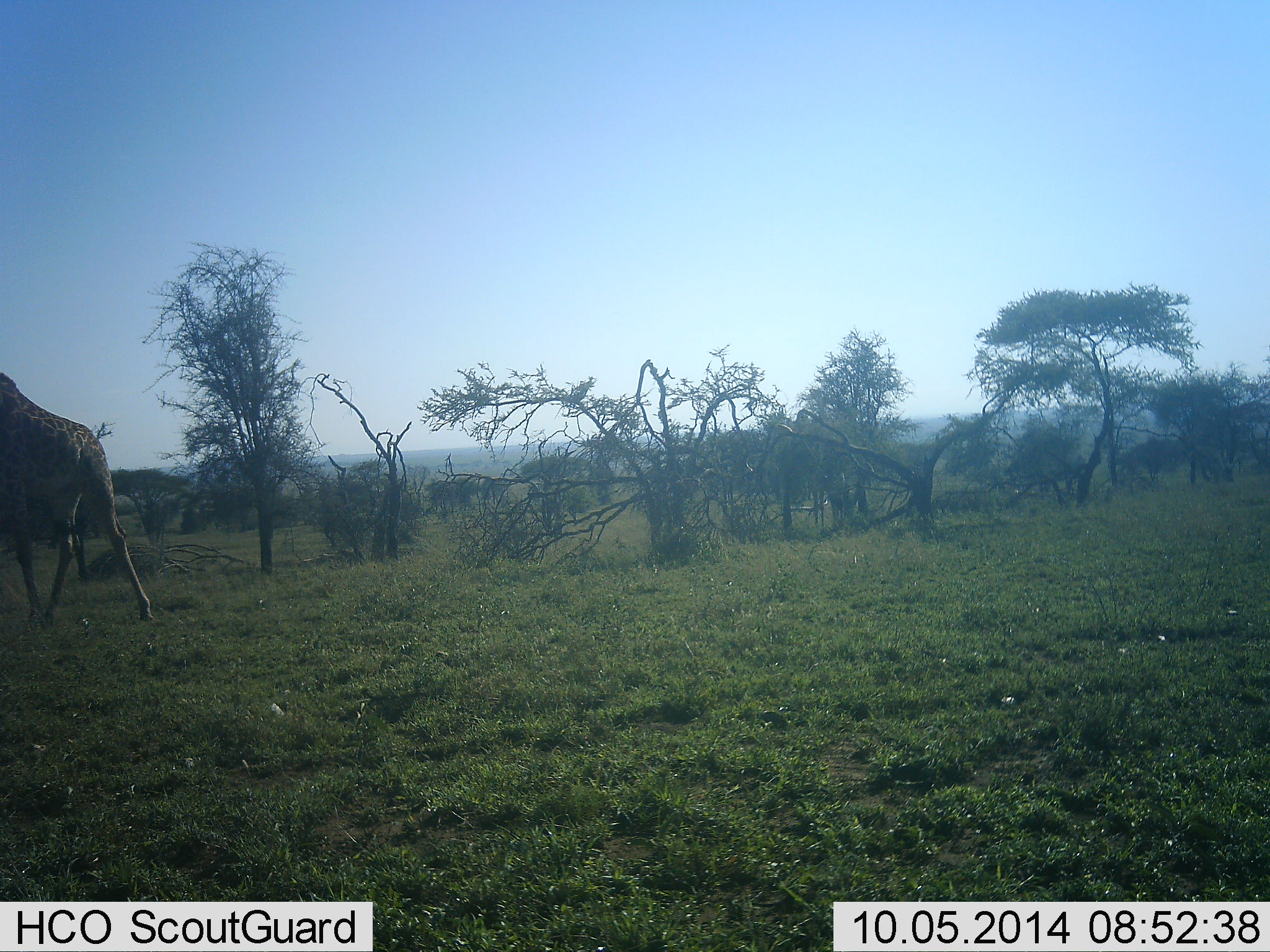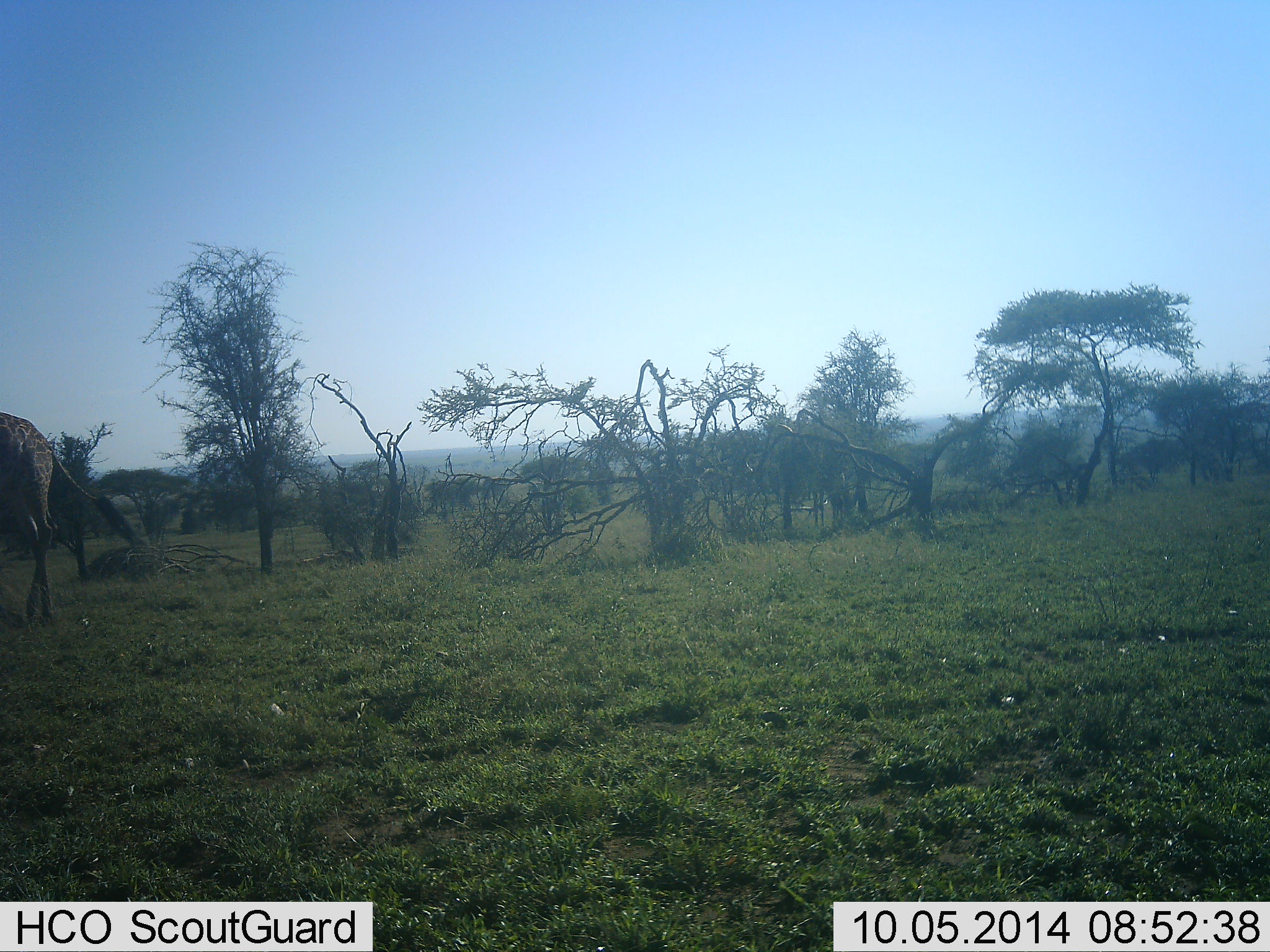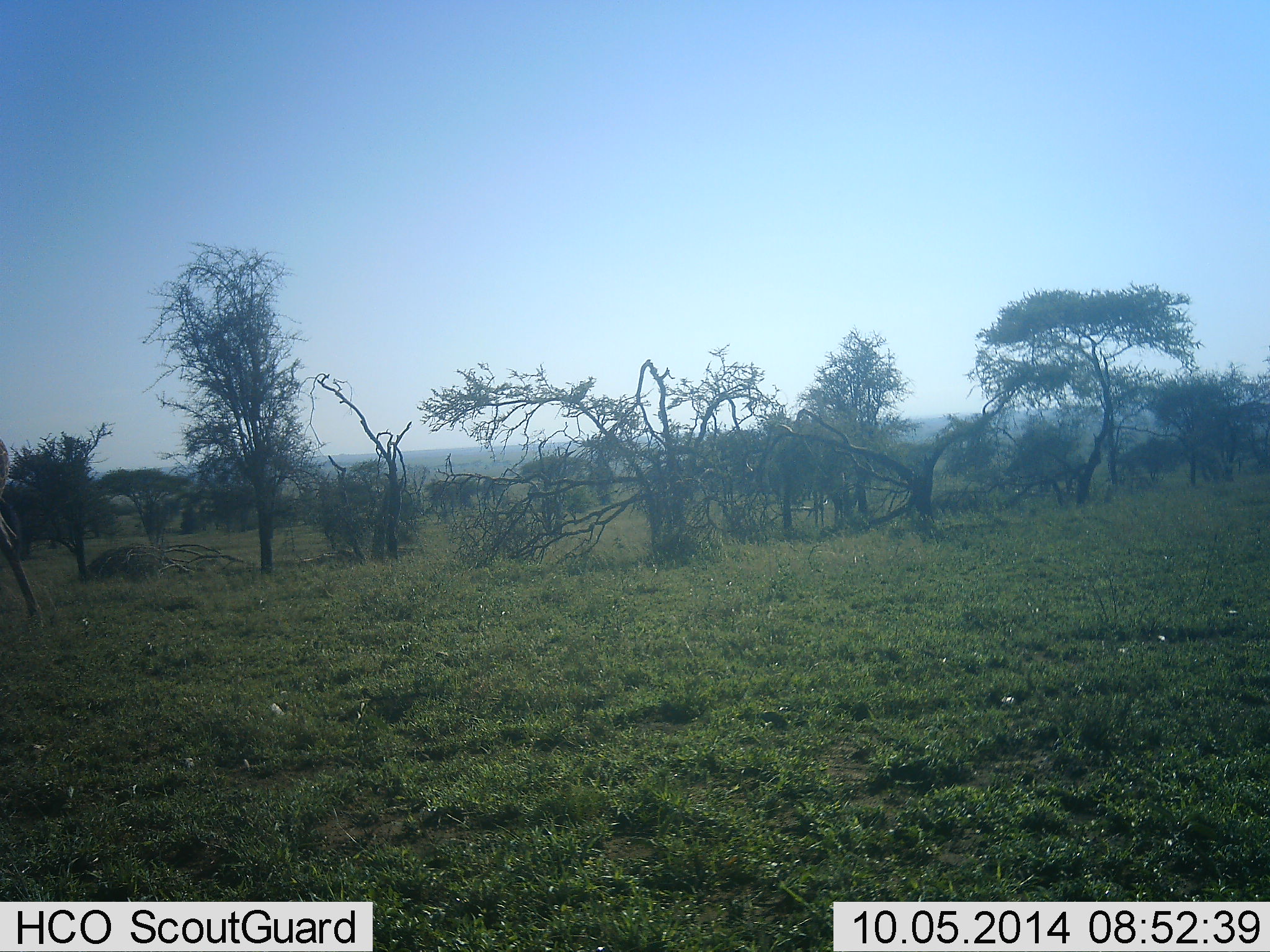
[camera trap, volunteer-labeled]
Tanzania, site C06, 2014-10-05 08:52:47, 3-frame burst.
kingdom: Animalia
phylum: Chordata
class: Mammalia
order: Artiodactyla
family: Giraffidae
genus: Giraffa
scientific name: Giraffa camelopardalis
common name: giraffe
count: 1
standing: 20%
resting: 0%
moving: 80%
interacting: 0%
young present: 0%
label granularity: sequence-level